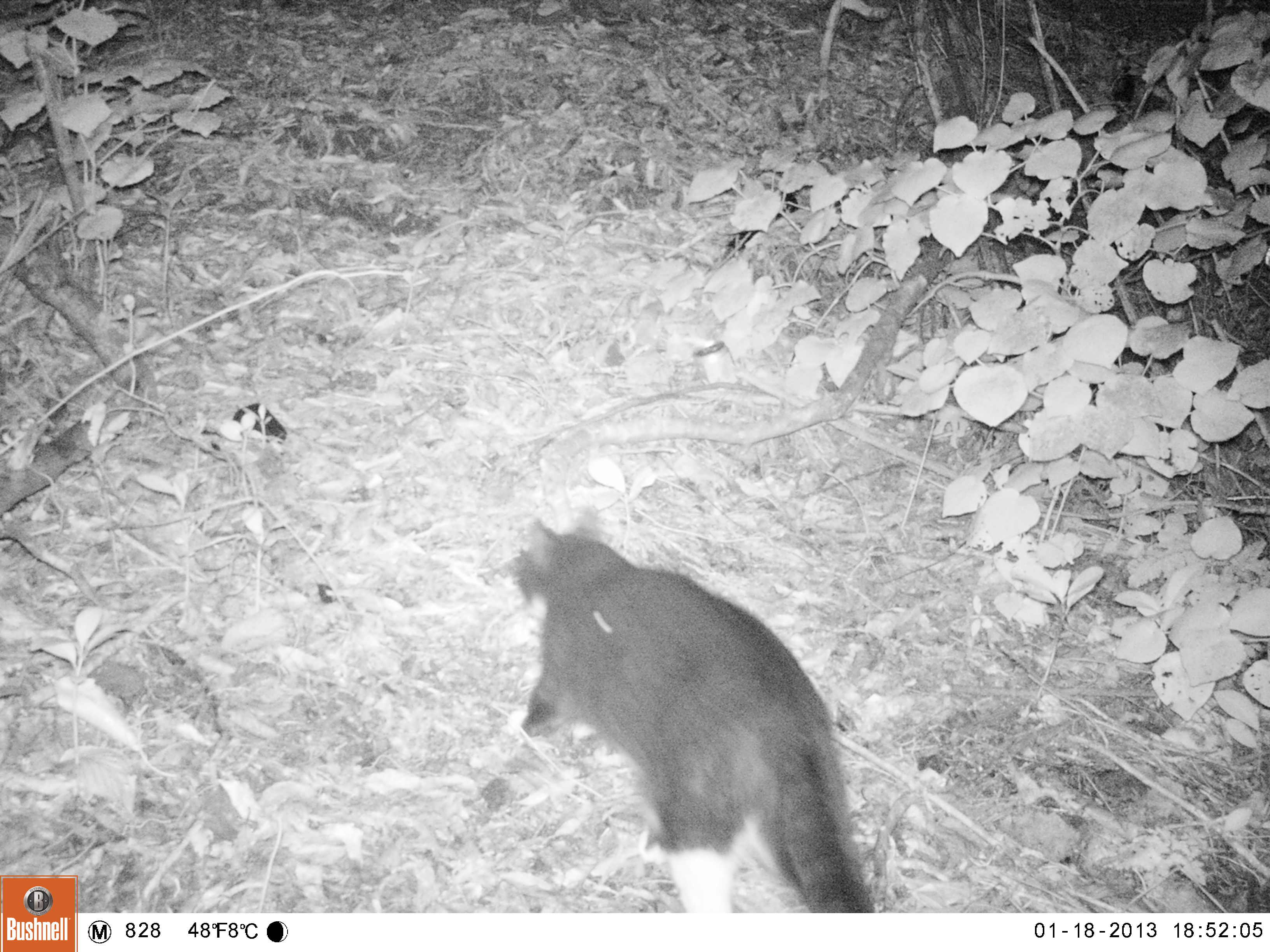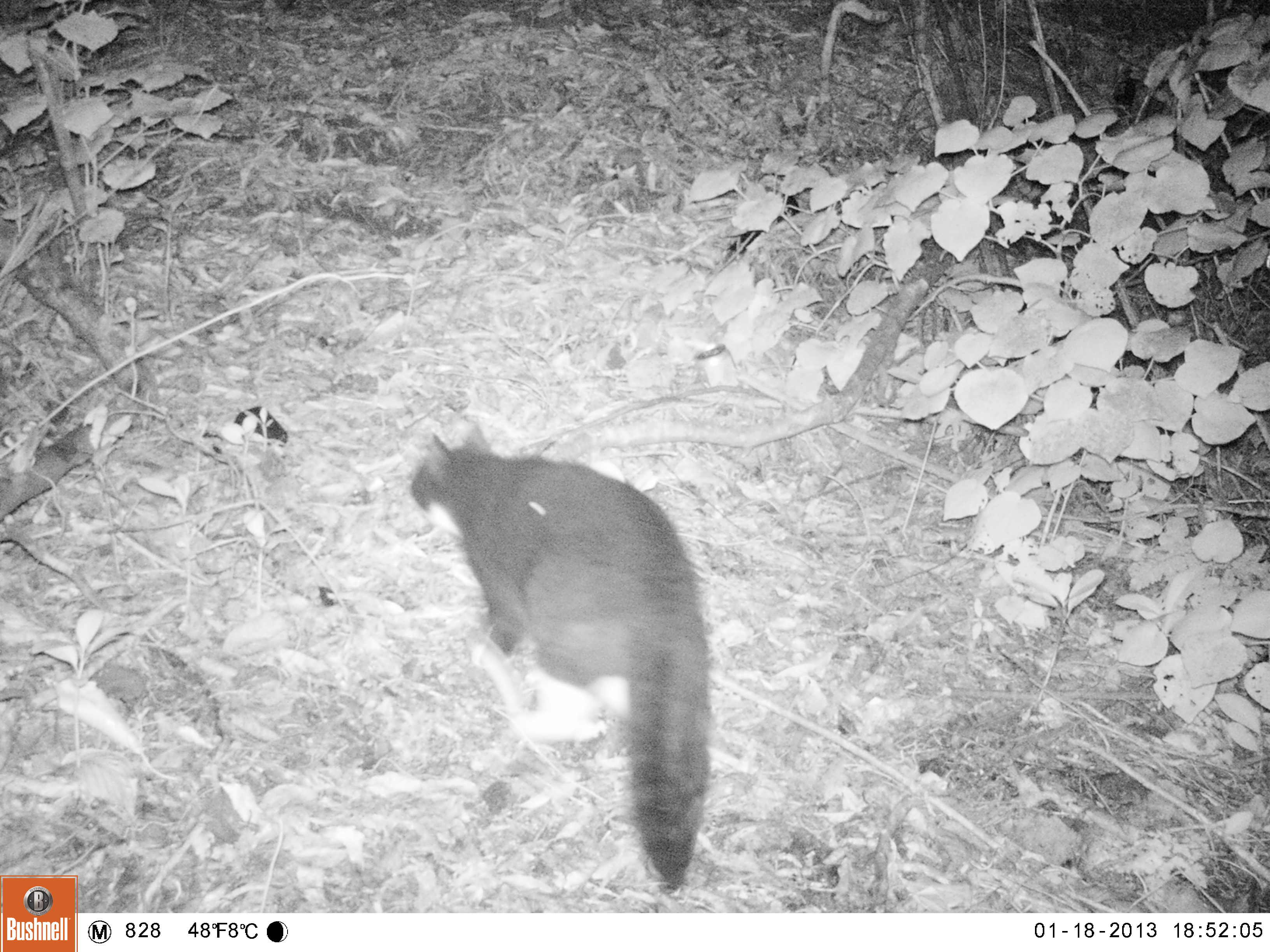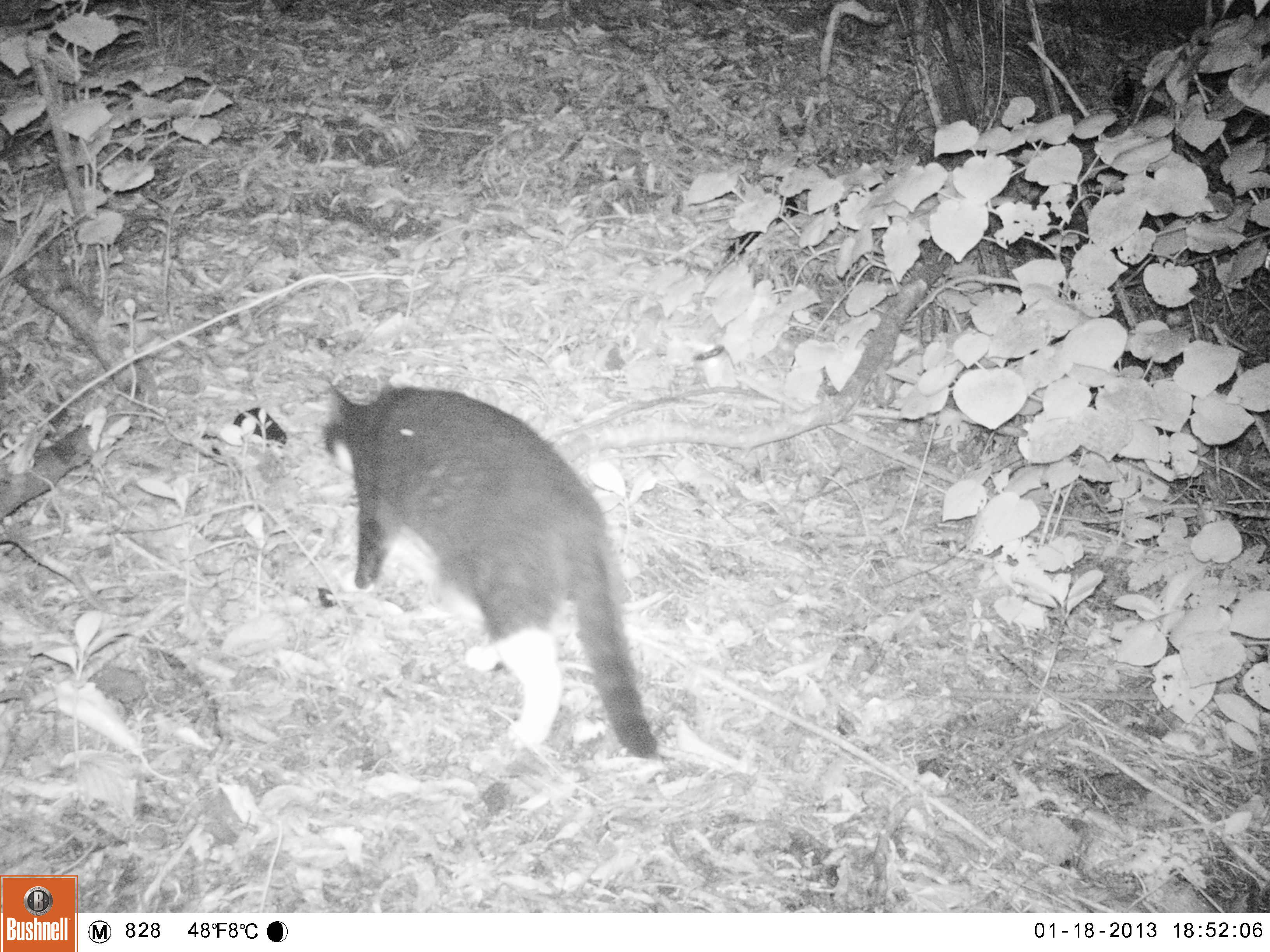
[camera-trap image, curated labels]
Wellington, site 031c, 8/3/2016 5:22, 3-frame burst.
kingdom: Animalia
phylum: Chordata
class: Mammalia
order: Carnivora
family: Felidae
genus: Felis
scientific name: Felis catus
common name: cat